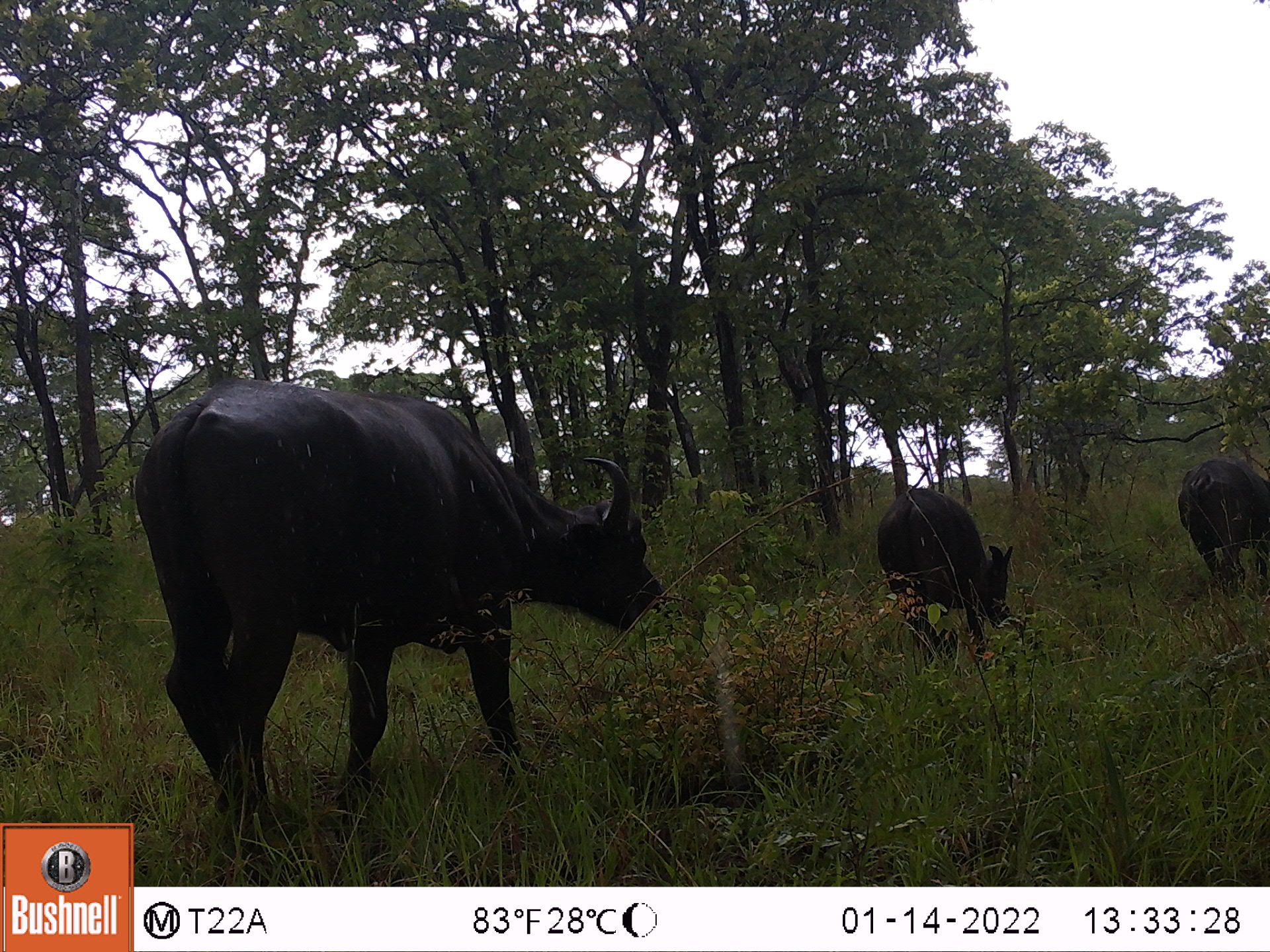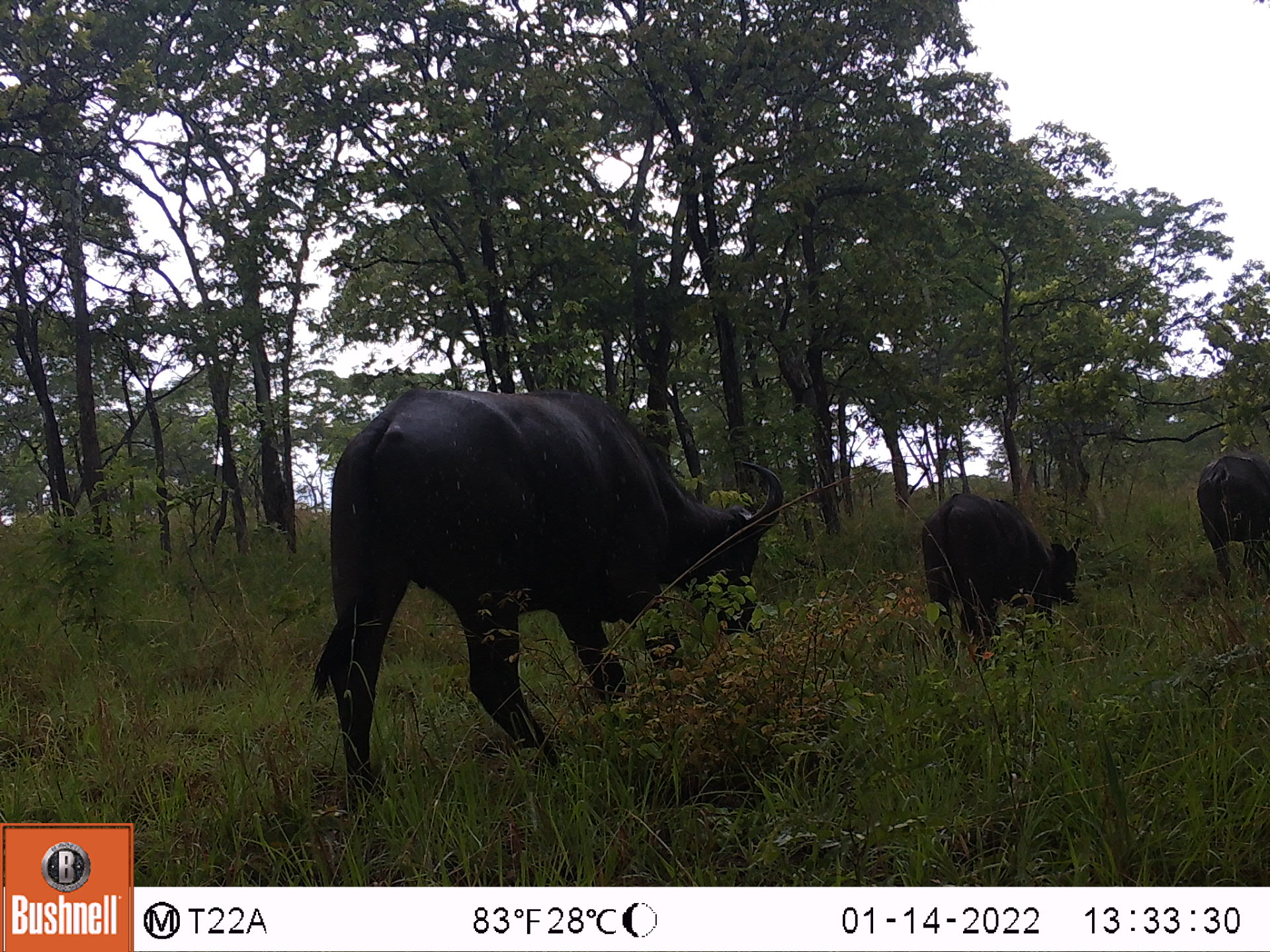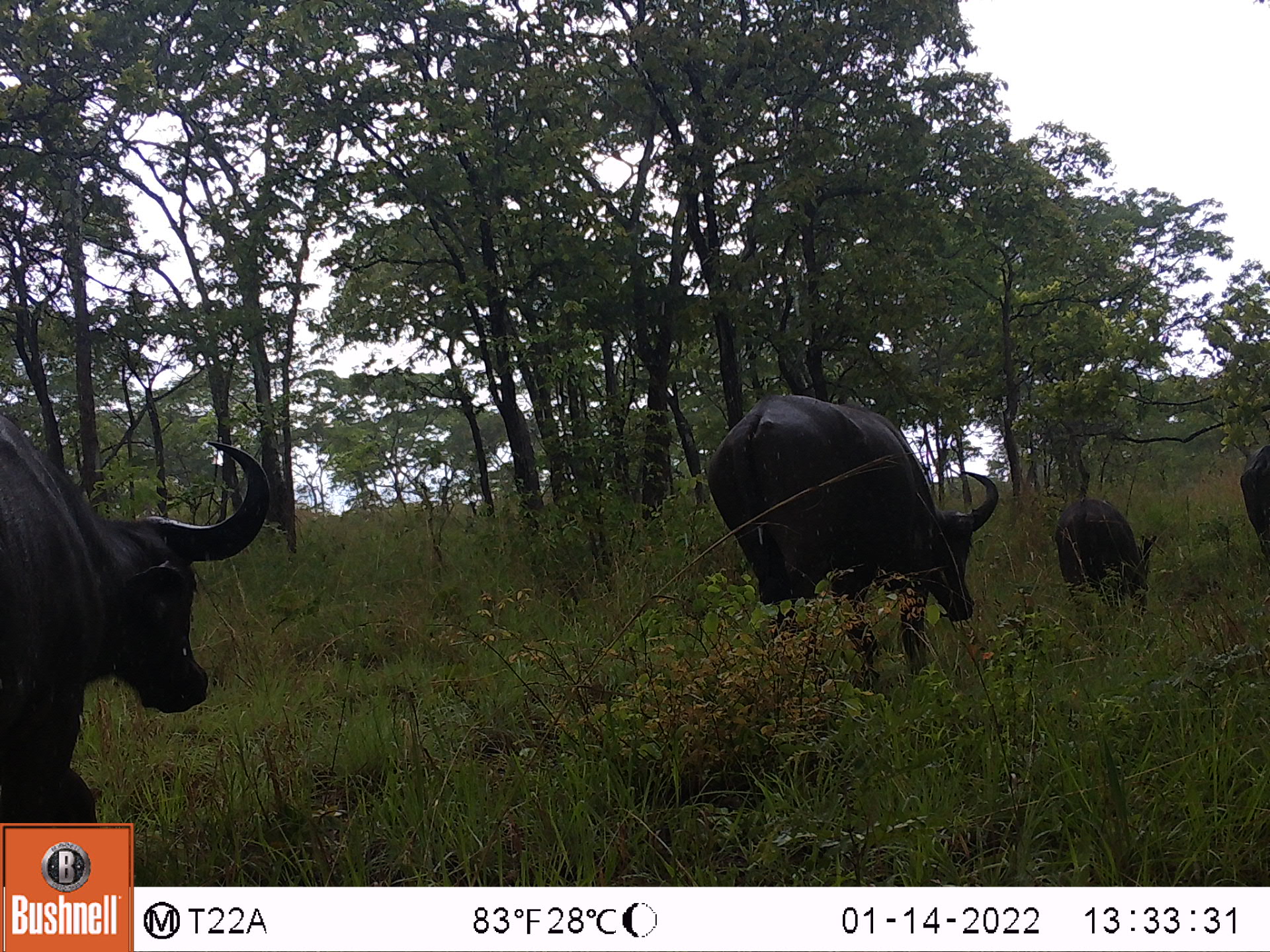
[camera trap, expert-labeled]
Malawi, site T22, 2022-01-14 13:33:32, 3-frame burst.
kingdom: Animalia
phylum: Chordata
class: Mammalia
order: Artiodactyla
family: Bovidae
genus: Syncerus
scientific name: Syncerus caffer caffer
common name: cape buffalo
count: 3